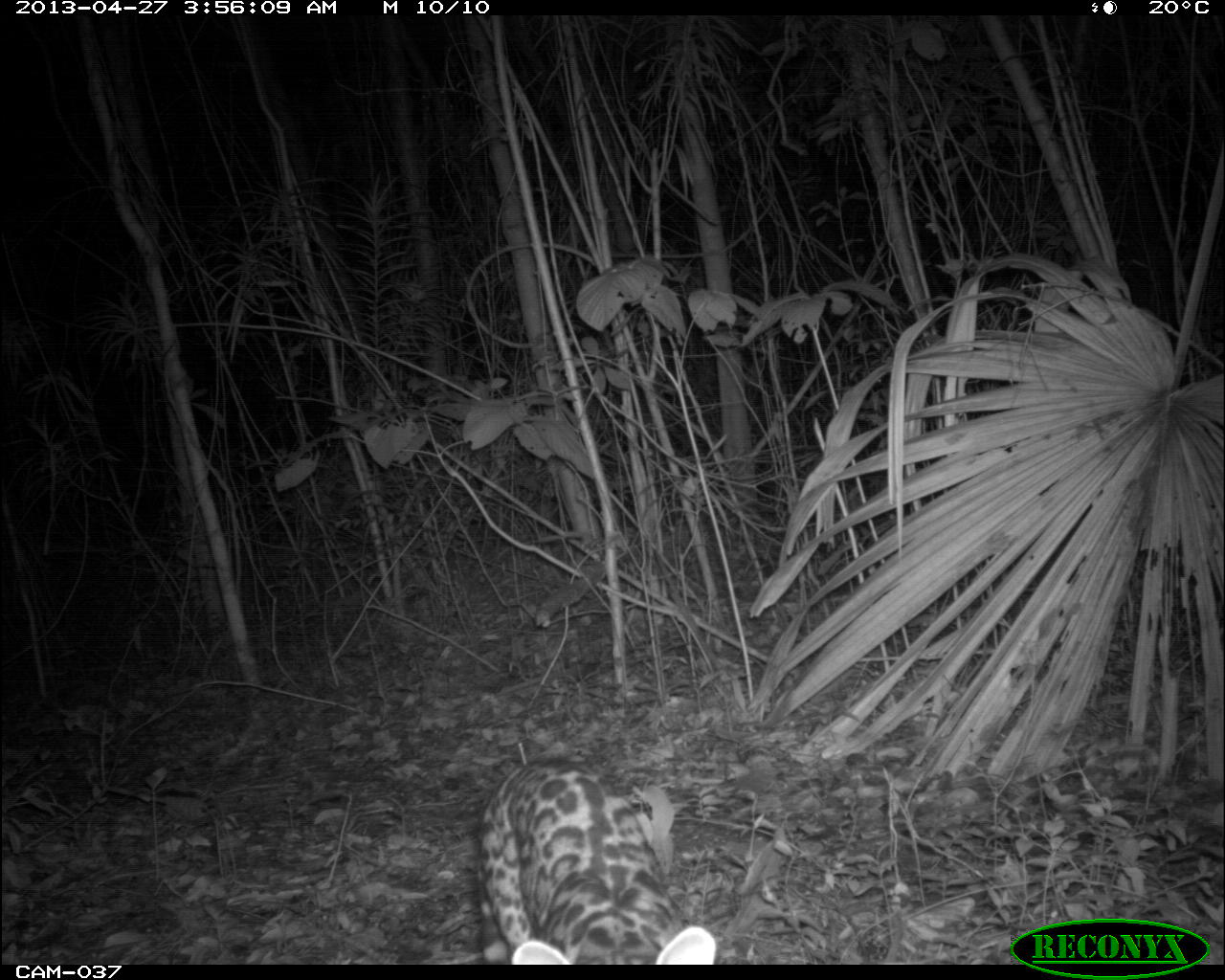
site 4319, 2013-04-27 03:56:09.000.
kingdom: Animalia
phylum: Chordata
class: Mammalia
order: Carnivora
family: Felidae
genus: Leopardus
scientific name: Leopardus pardalis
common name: ocelot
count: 1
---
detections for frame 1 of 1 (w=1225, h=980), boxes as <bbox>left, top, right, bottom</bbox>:
leopardus pardalis: <bbox>478, 756, 716, 964</bbox>